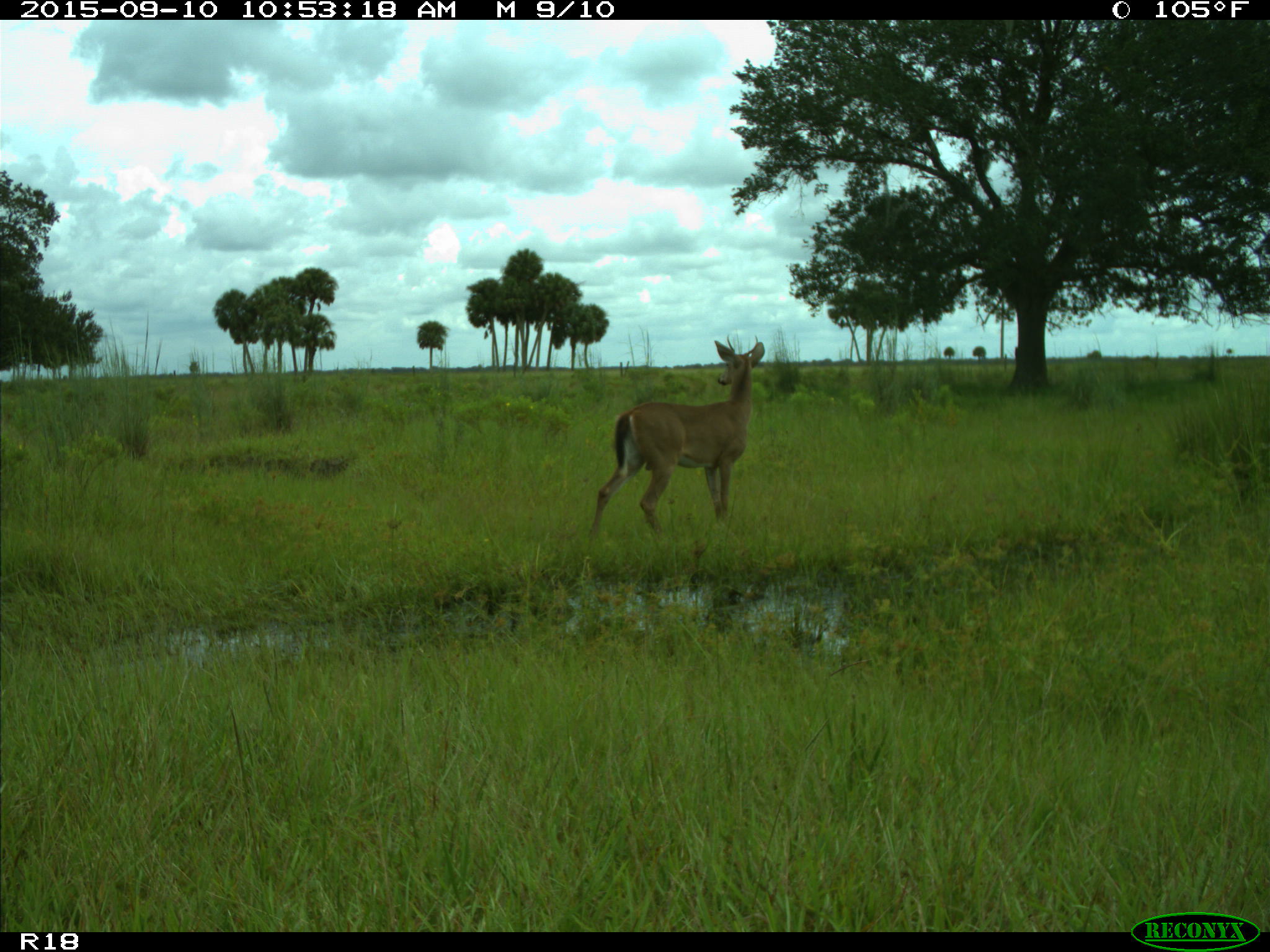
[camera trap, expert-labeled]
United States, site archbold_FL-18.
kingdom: Animalia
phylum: Chordata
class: Mammalia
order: Artiodactyla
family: Cervidae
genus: Odocoileus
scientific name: Odocoileus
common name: deer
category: unidentified deer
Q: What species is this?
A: Unidentified deer (deer) (Odocoileus).